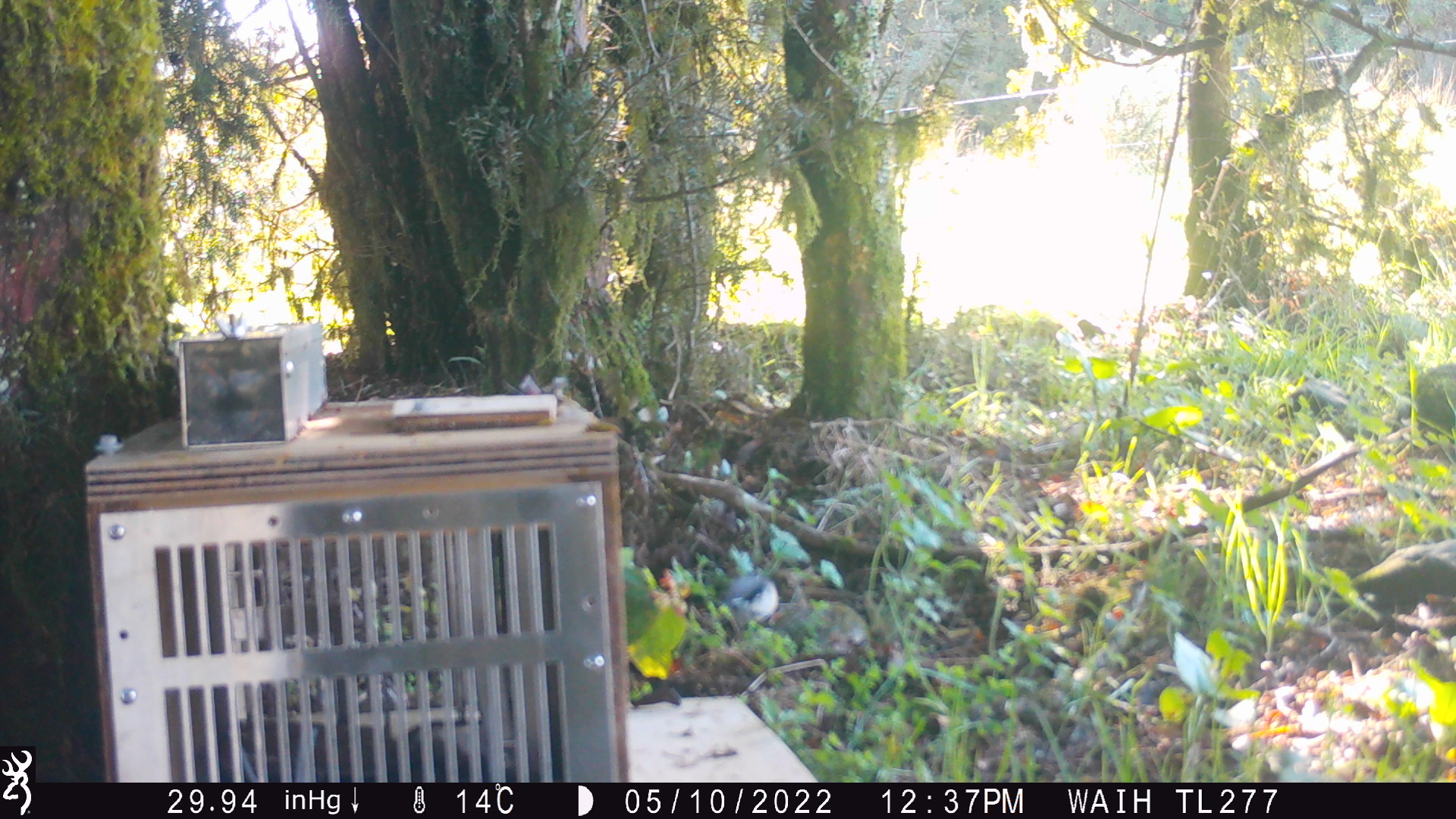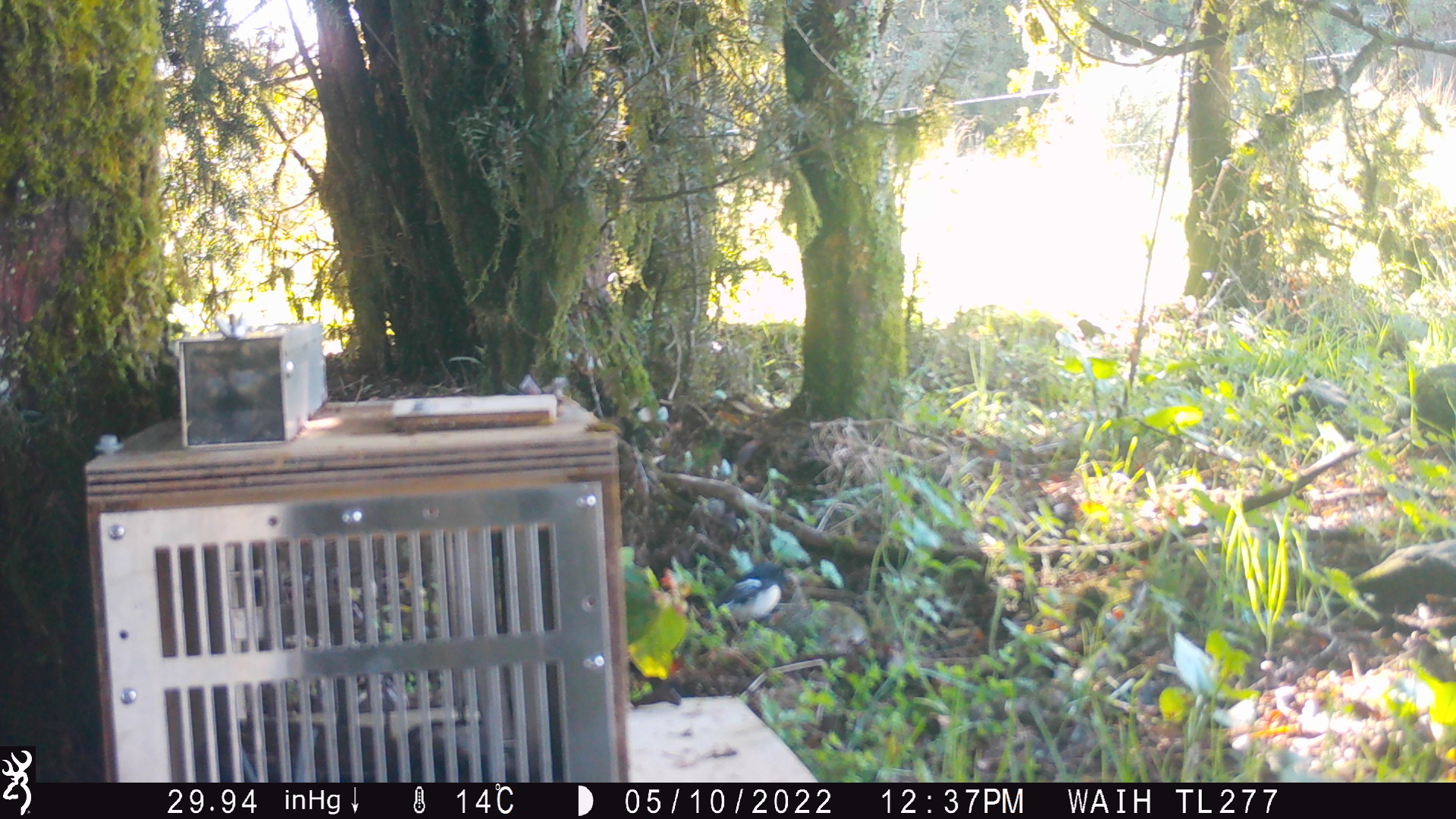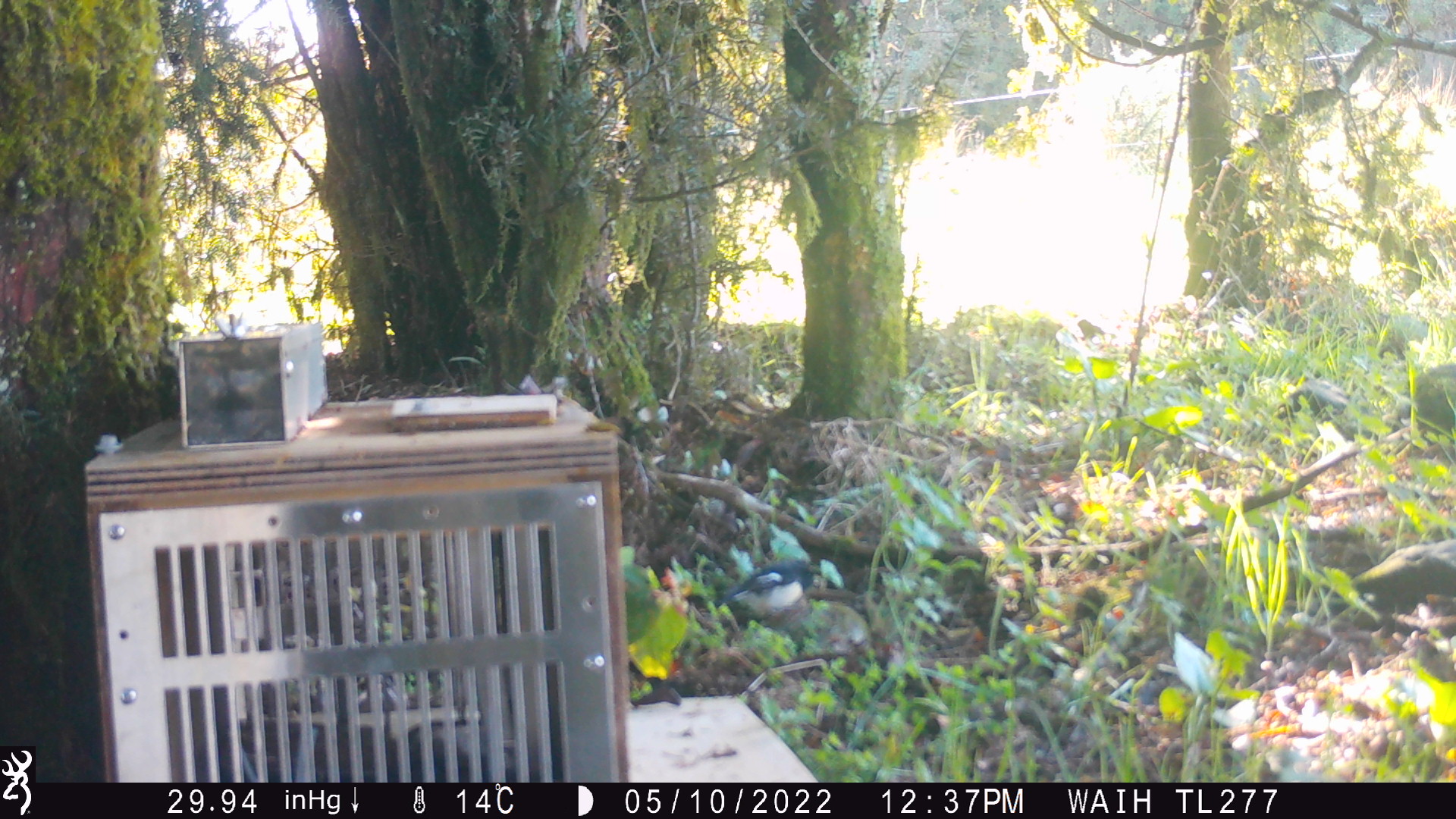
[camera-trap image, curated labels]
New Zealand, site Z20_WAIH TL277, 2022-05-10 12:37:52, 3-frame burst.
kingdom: Animalia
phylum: Chordata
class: Aves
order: Passeriformes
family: Petroicidae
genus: Petroica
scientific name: Petroica macrocephala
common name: tomtit